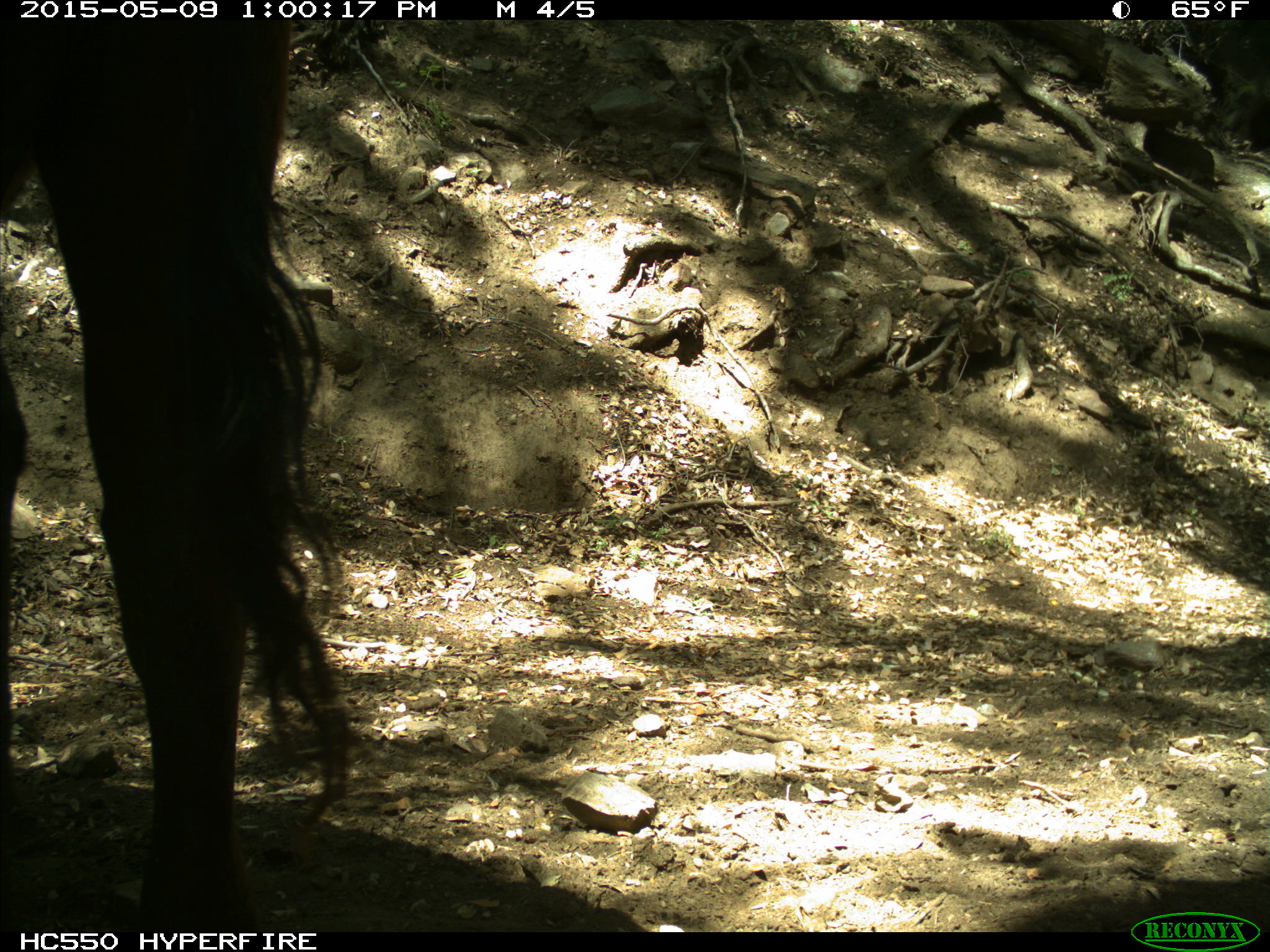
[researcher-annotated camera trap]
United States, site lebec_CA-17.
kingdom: Animalia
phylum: Chordata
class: Mammalia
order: Artiodactyla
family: Bovidae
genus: Bos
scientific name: Bos taurus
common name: domestic cow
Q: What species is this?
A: Bos taurus (domestic cow).